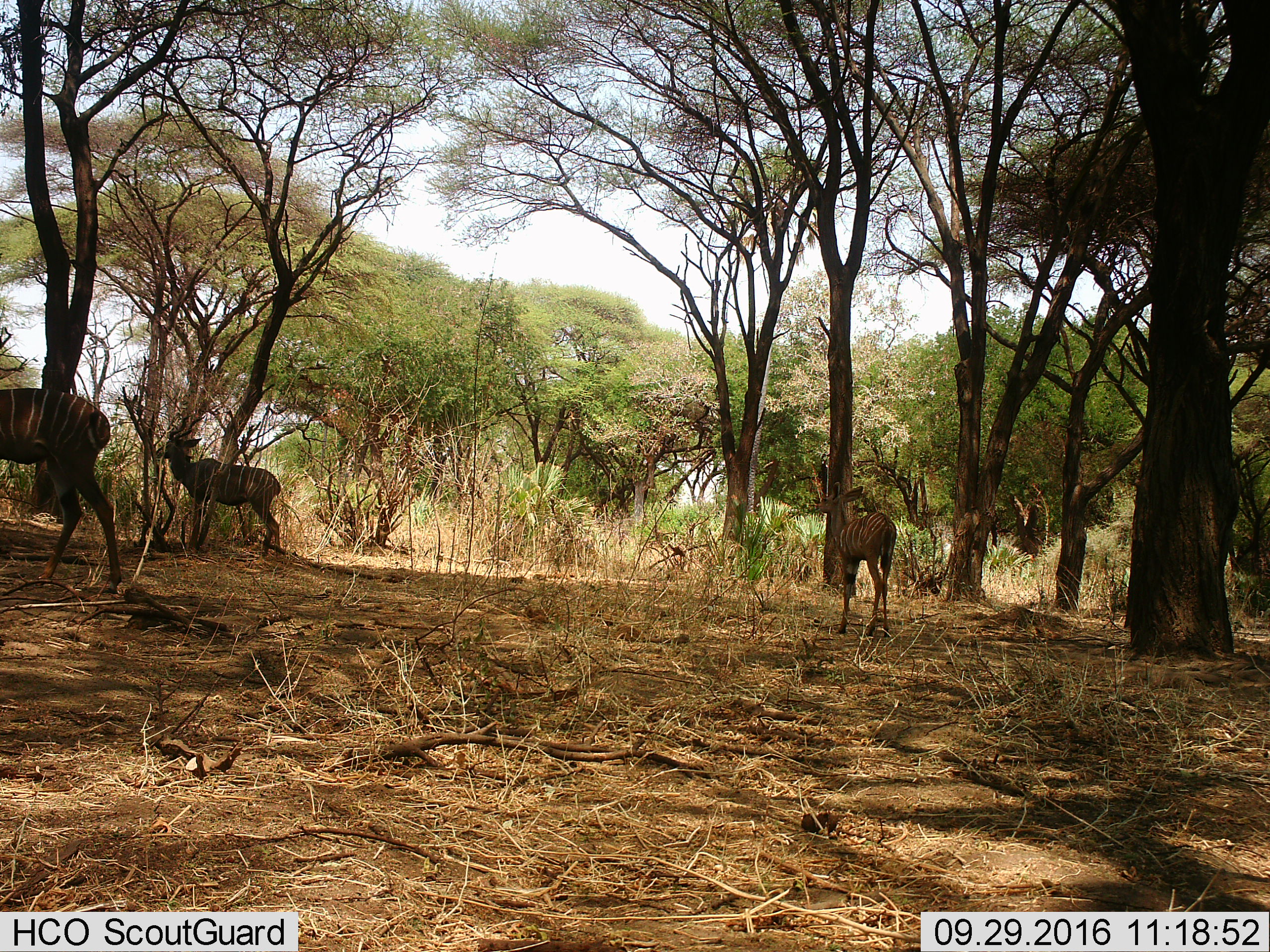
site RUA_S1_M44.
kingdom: Animalia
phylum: Chordata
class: Mammalia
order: Artiodactyla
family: Bovidae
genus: Tragelaphus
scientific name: Tragelaphus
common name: kudu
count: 3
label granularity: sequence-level